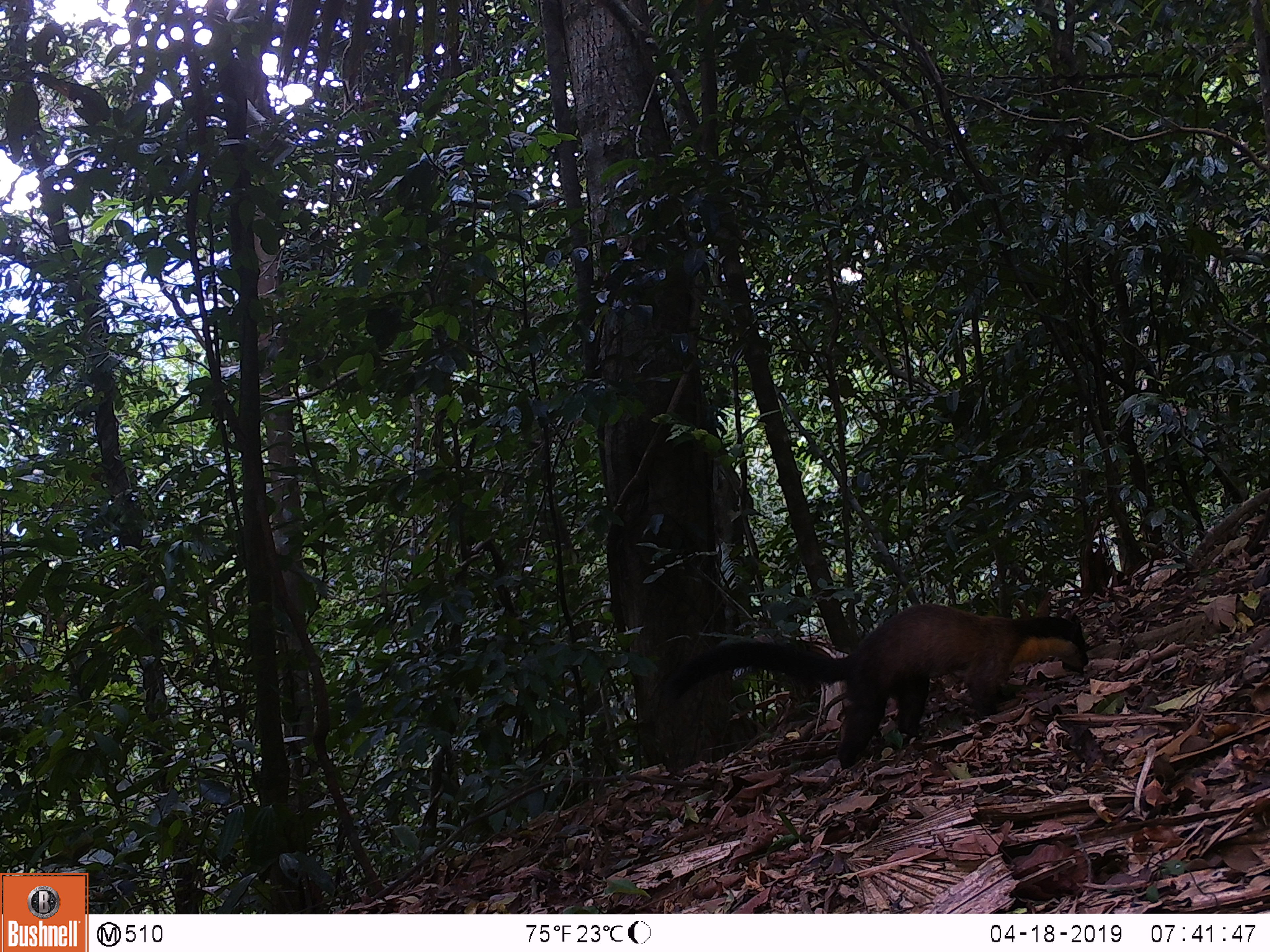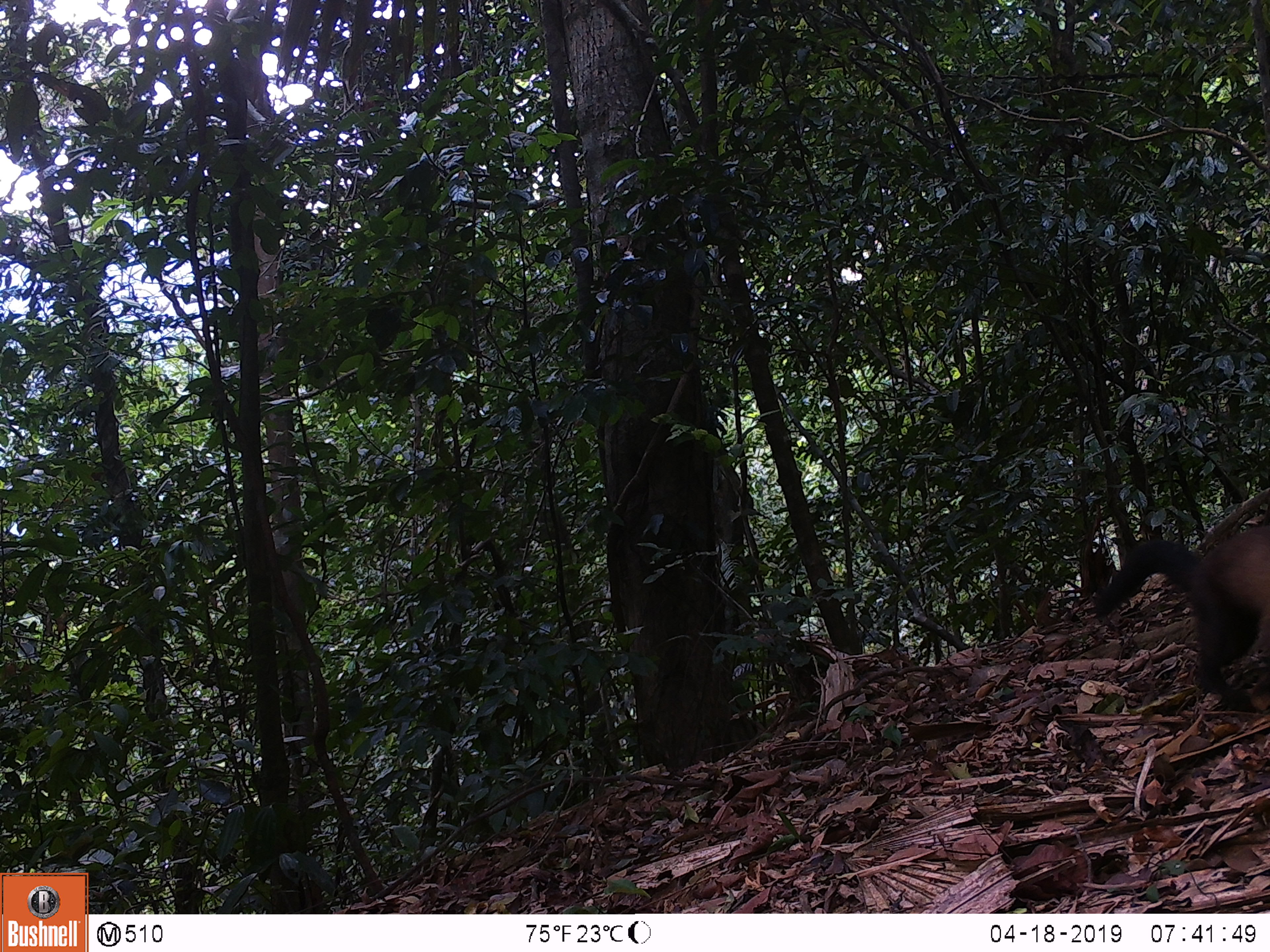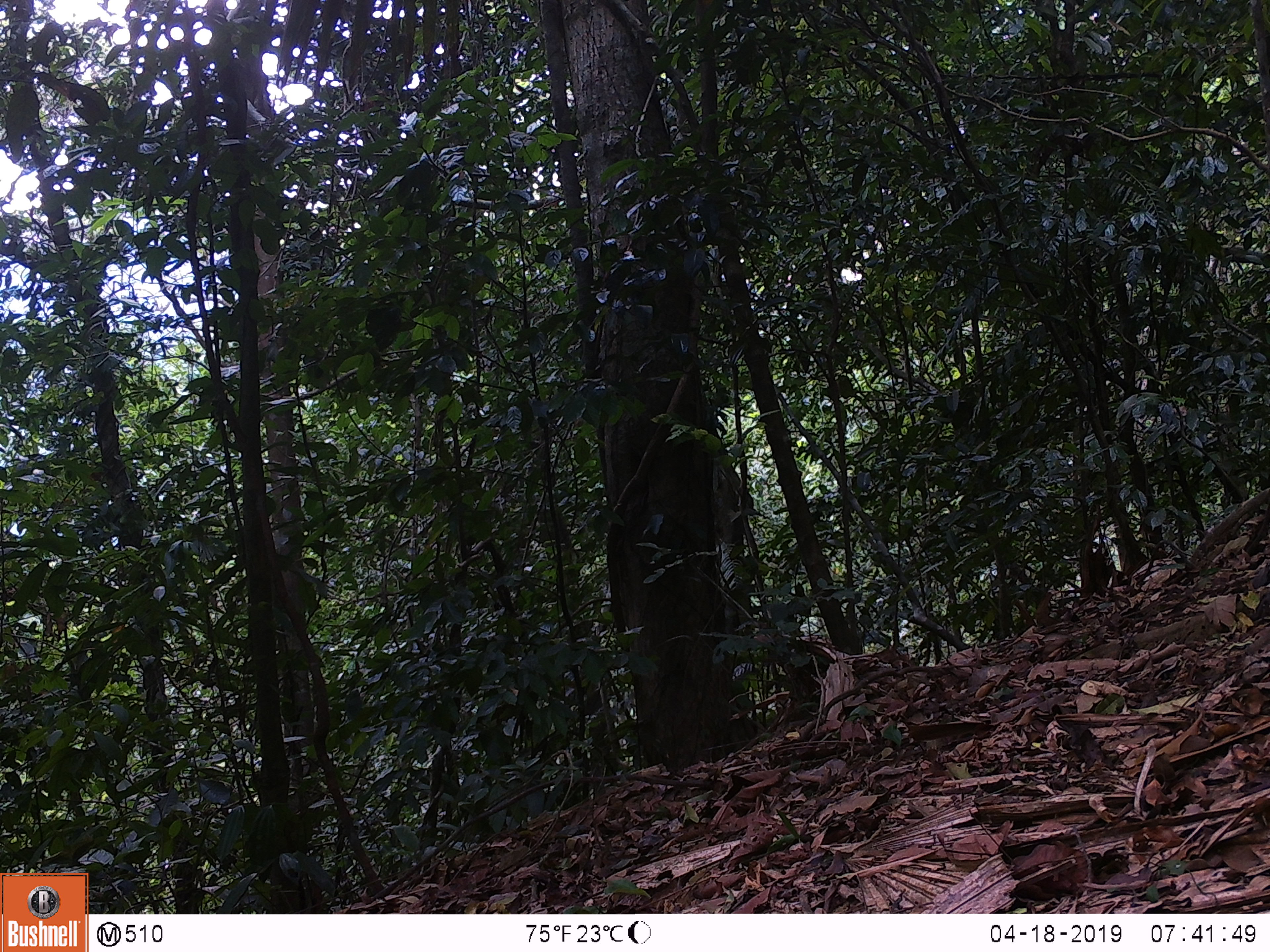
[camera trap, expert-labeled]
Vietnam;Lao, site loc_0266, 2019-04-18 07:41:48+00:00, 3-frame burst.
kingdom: Animalia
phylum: Chordata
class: Mammalia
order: Carnivora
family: Mustelidae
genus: Martes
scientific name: Martes flavigula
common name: yellow-throated marten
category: yellow throated marten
Yellow throated marten (yellow-throated marten) (Martes flavigula). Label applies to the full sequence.